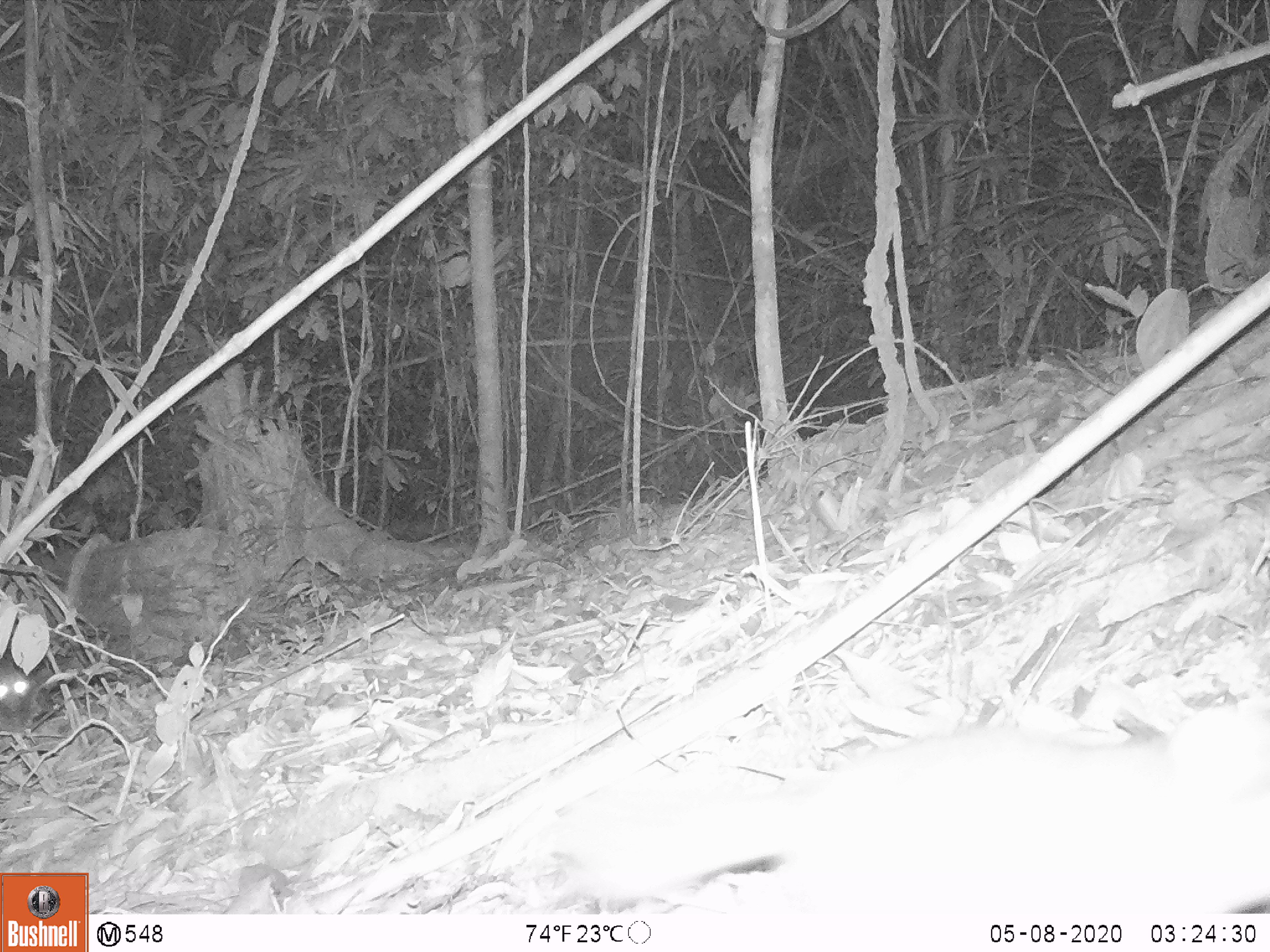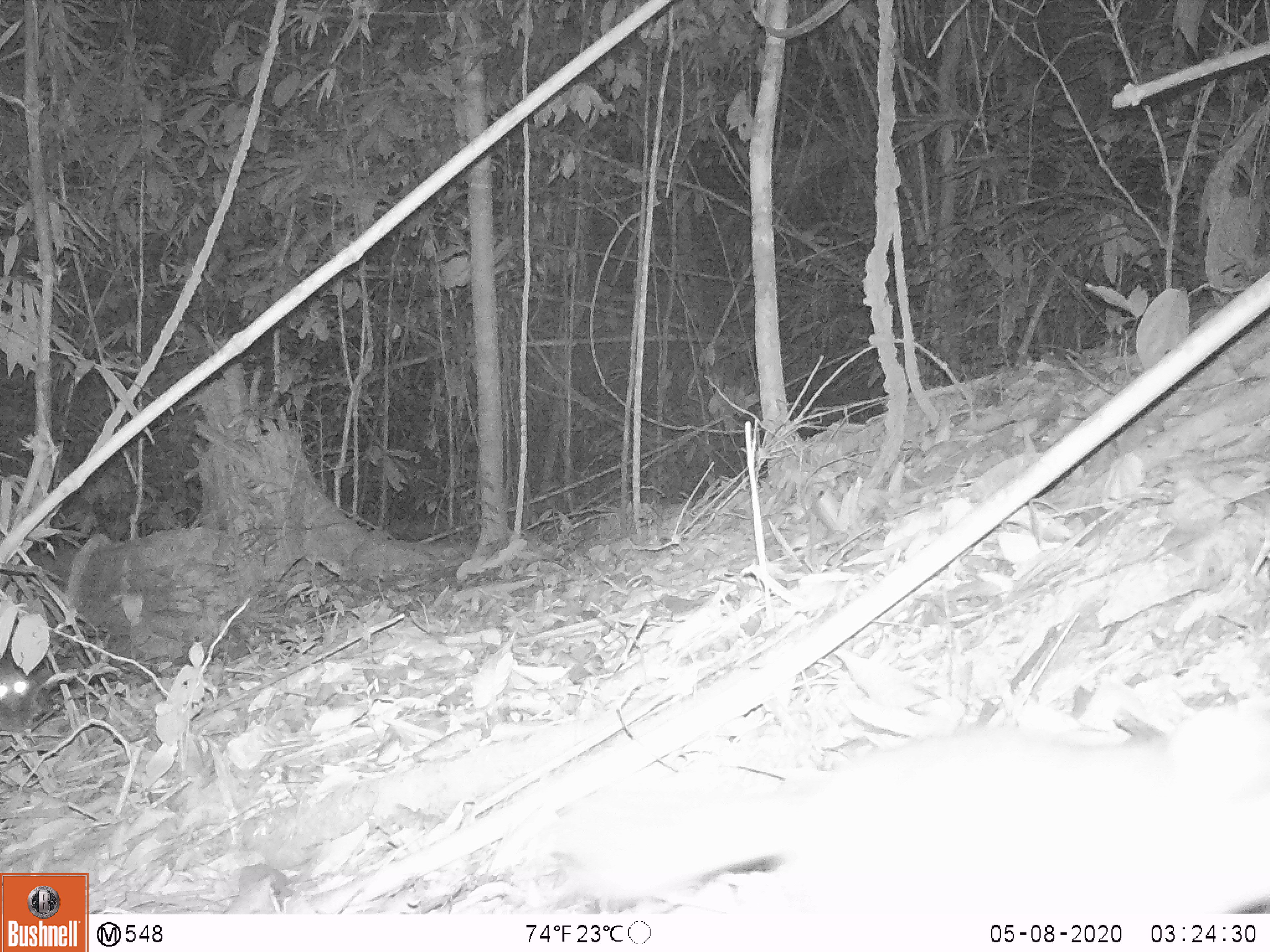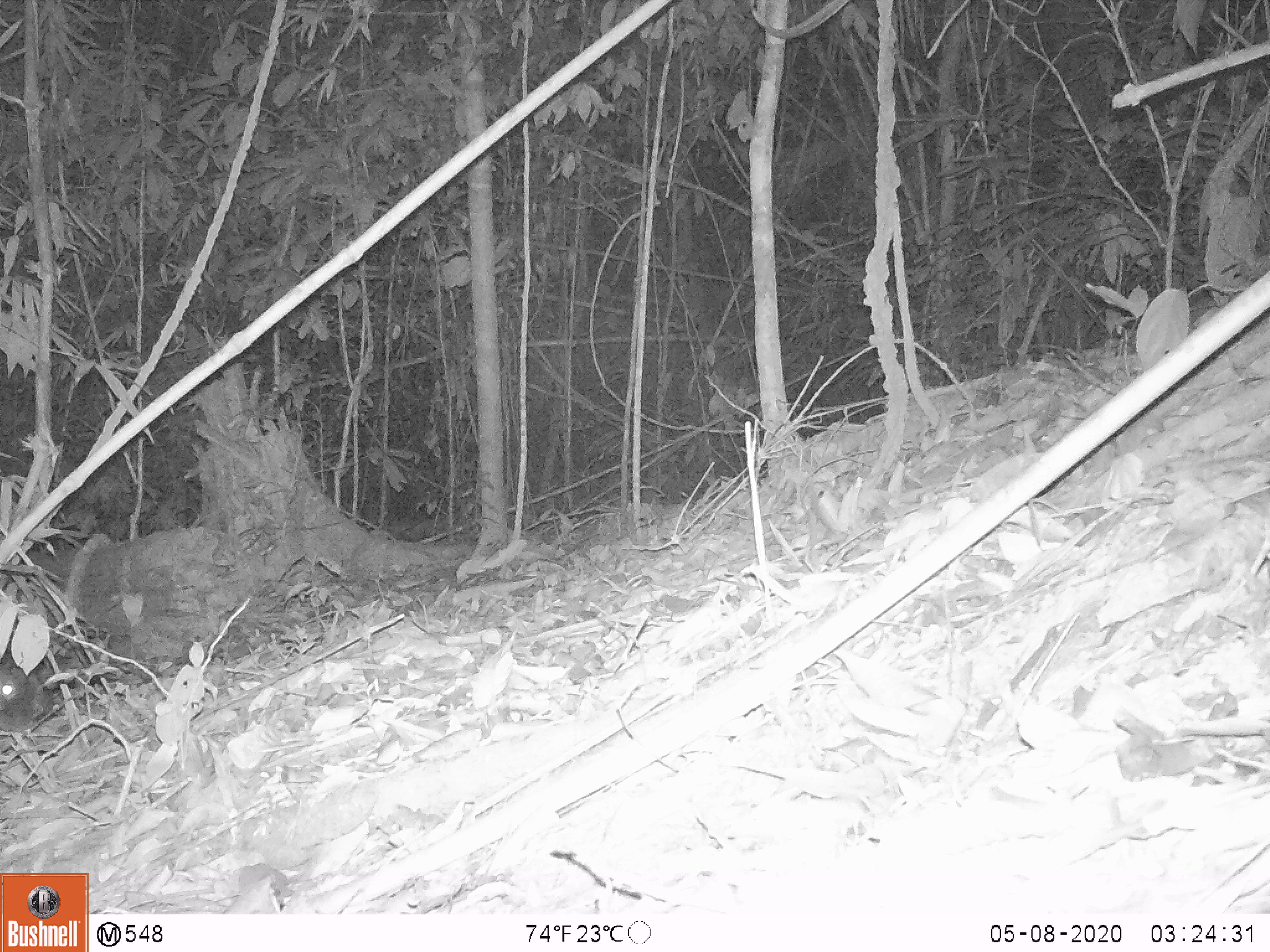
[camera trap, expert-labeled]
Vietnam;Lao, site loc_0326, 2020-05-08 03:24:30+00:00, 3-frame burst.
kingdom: Animalia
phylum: Chordata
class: Mammalia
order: Carnivora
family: Viverridae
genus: Paradoxurus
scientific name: Paradoxurus hermaphroditus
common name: common palm civet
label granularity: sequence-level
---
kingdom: Animalia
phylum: Chordata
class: Mammalia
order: Carnivora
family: Mustelidae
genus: Melogale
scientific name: Melogale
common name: ferret badger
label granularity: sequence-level